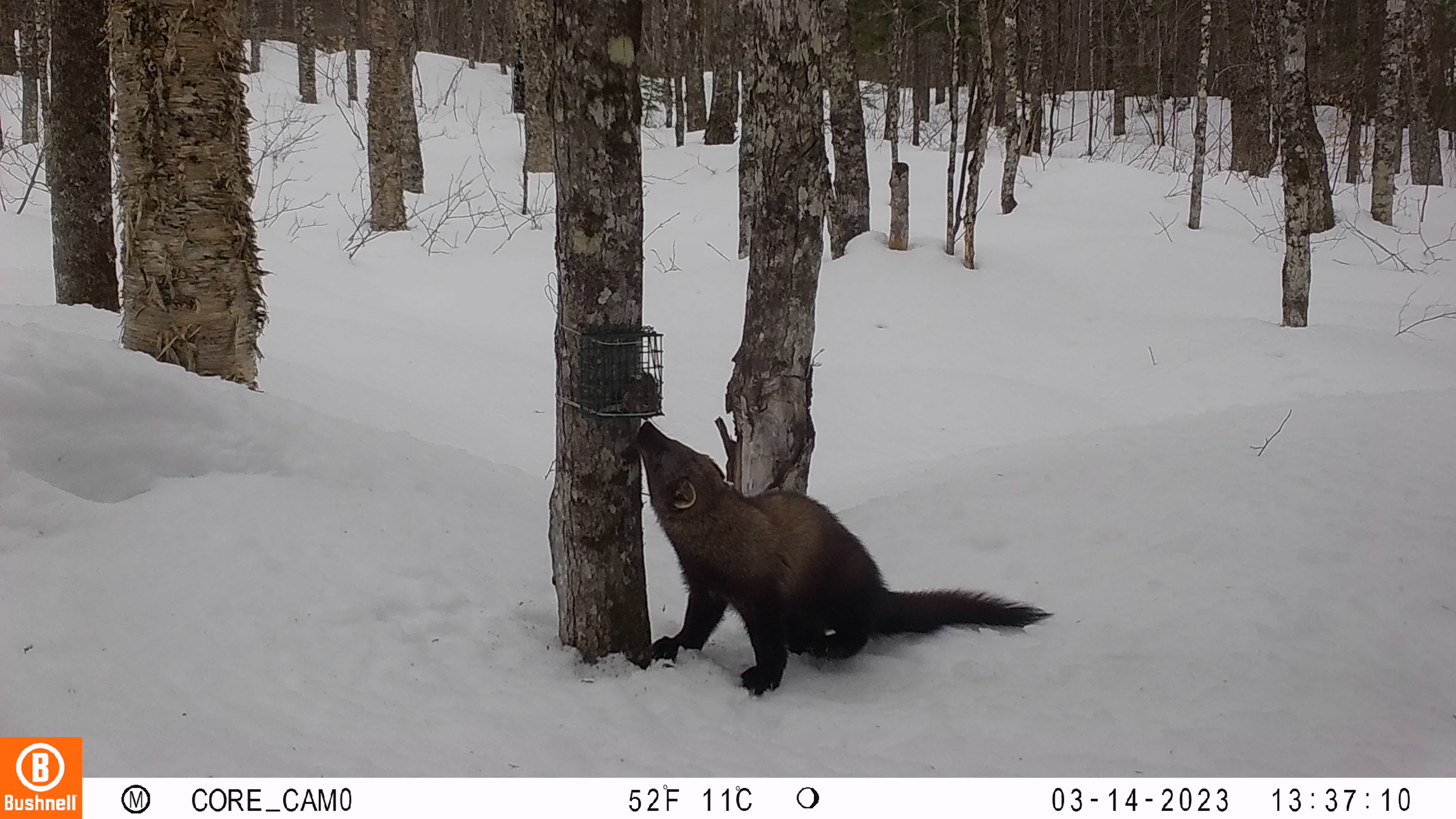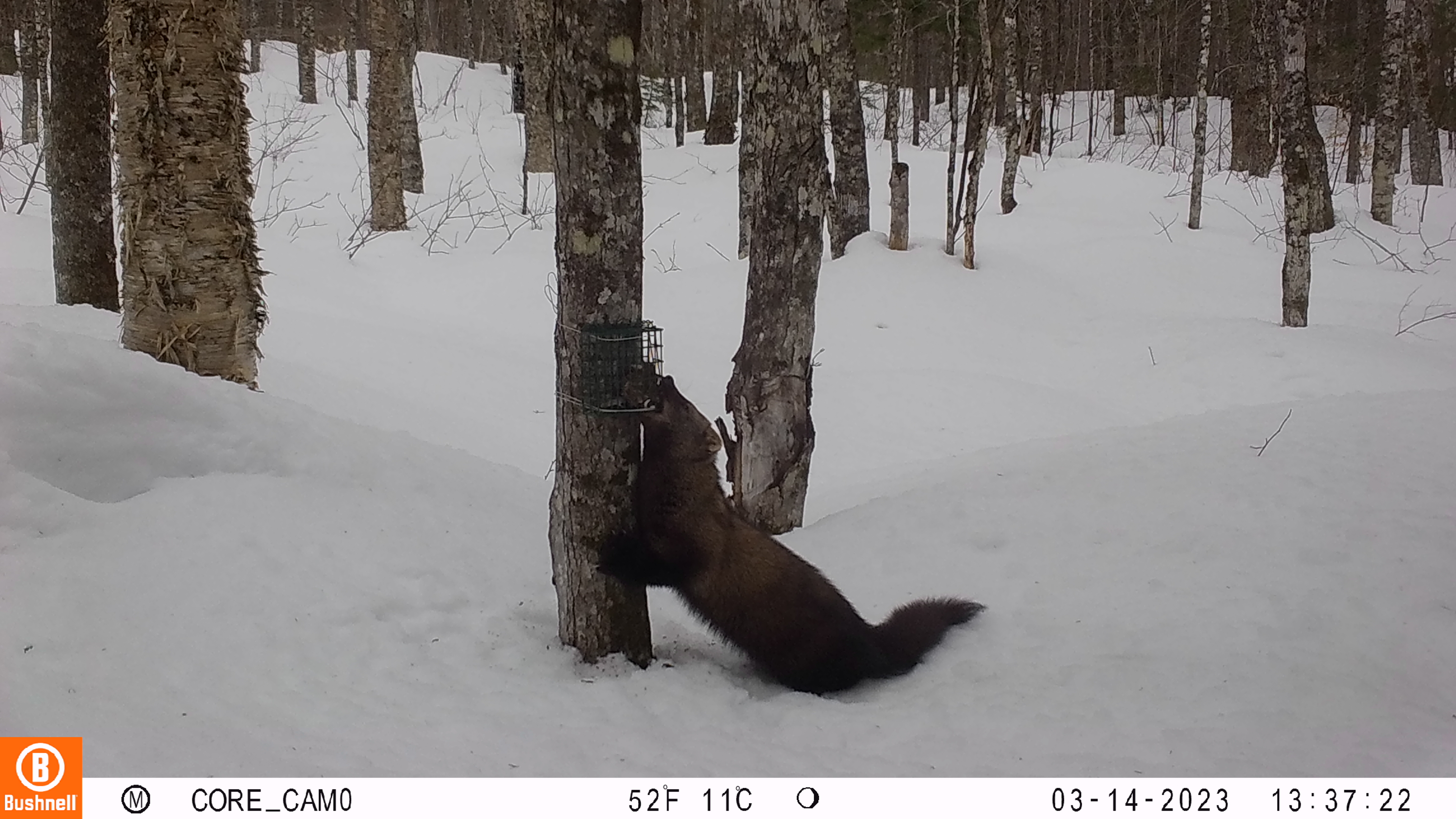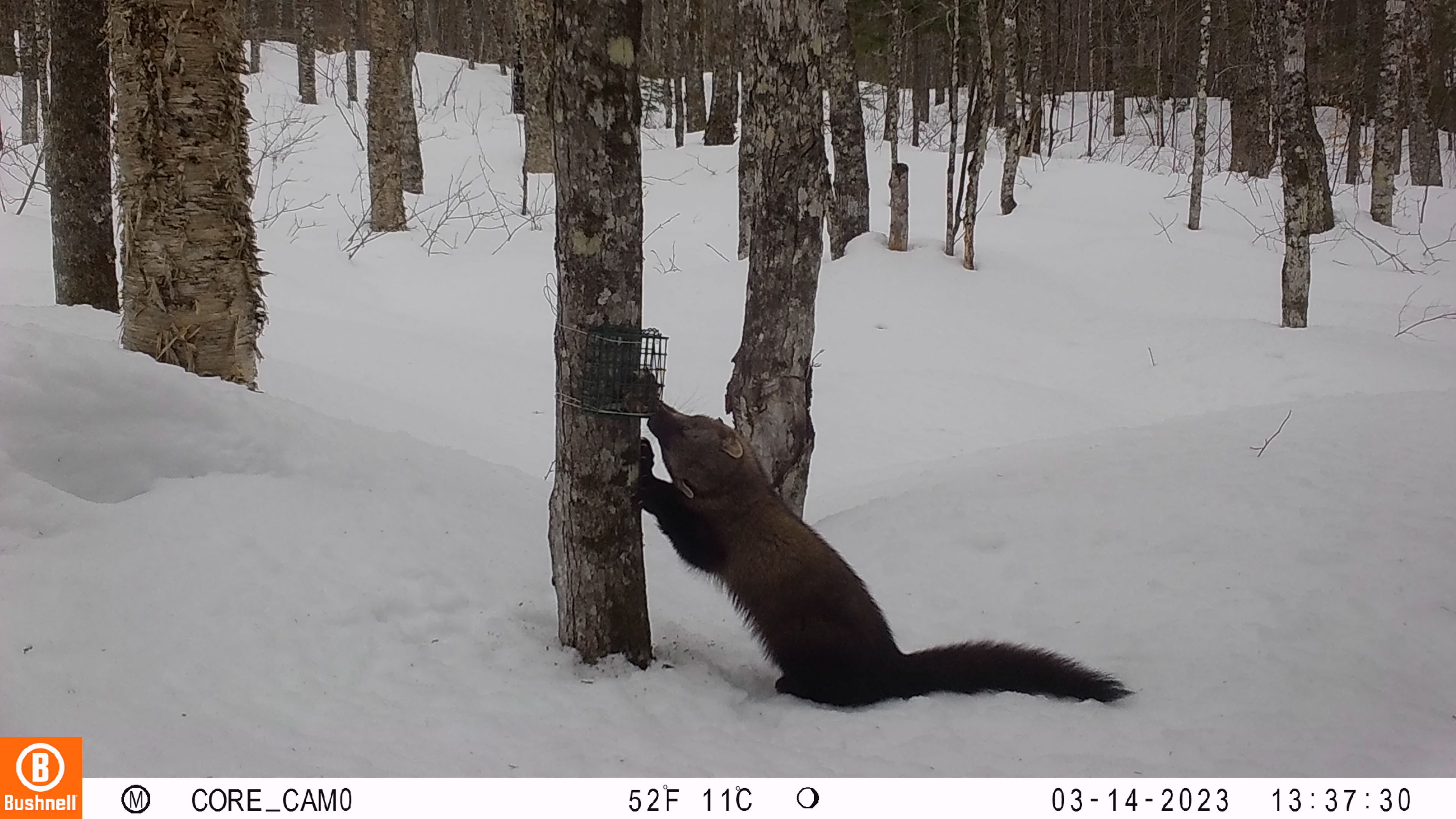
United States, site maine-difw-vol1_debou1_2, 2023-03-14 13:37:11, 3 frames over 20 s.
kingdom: Animalia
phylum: Chordata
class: Mammalia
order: Carnivora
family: Mustelidae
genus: Pekania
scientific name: Pekania pennanti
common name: fisher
Fisher (Pekania pennanti).